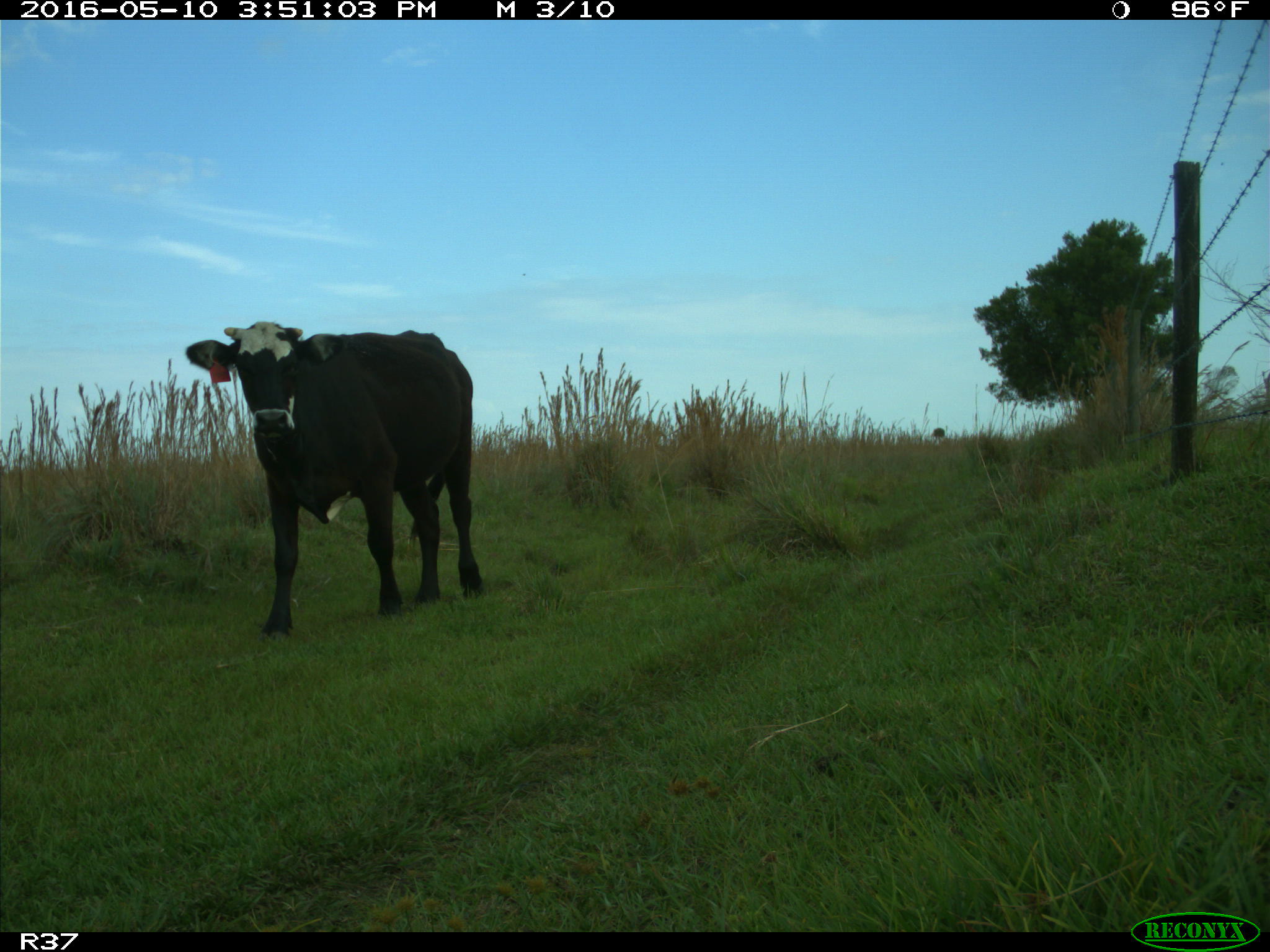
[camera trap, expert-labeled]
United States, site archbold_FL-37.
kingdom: Animalia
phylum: Chordata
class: Mammalia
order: Artiodactyla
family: Bovidae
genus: Bos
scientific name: Bos taurus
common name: domestic cow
Bos taurus (domestic cow).